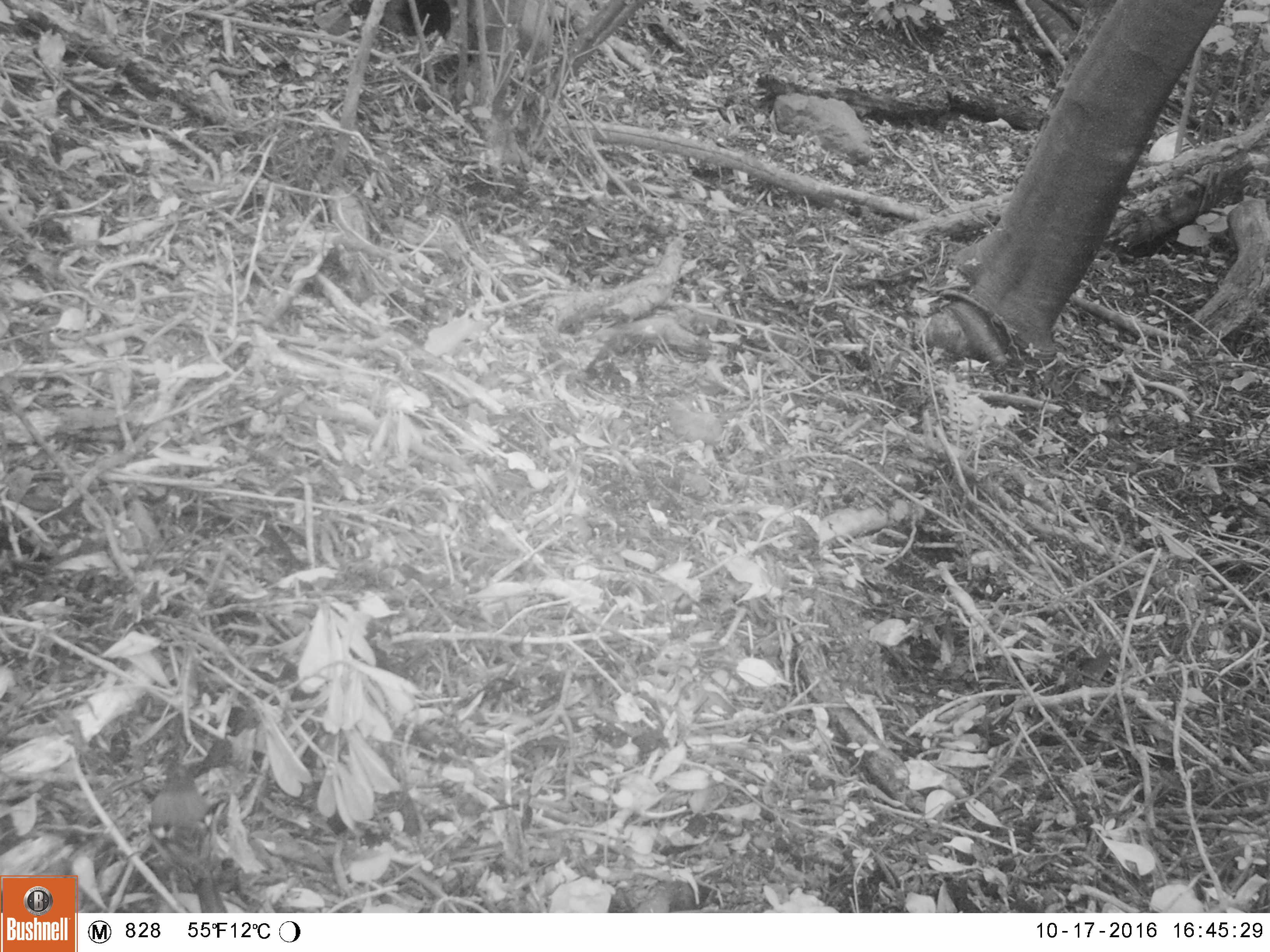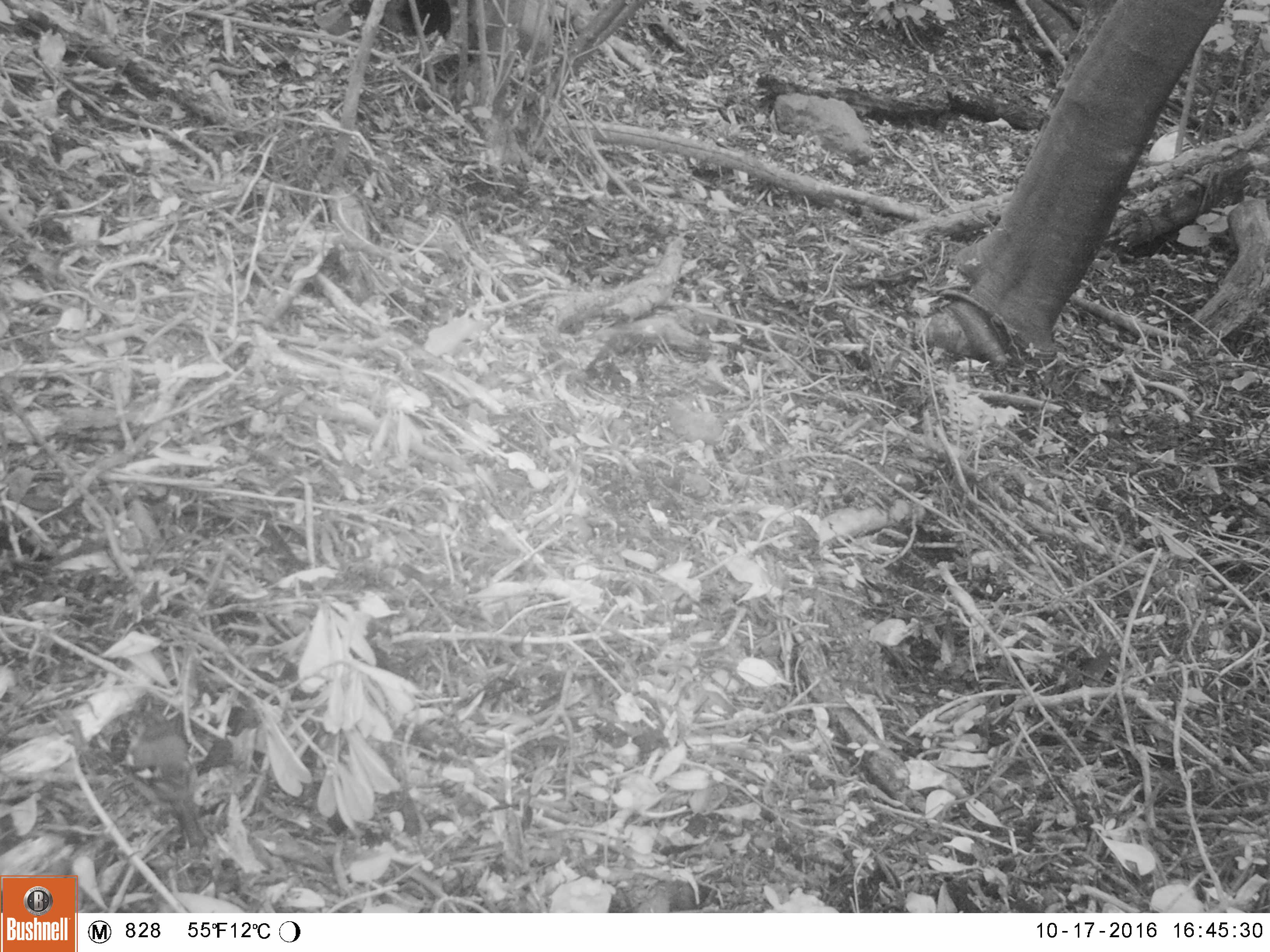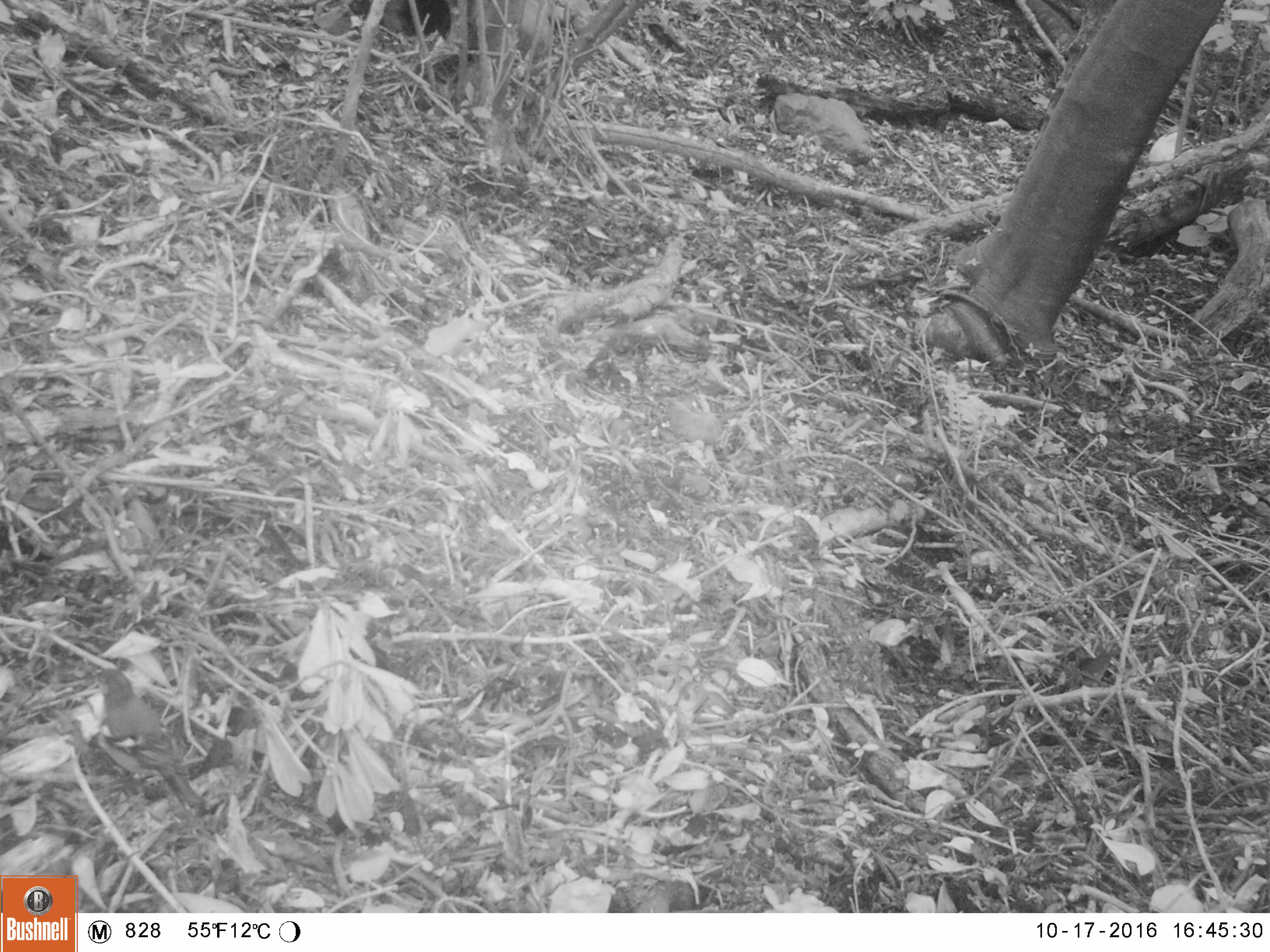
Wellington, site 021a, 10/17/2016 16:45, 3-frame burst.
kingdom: Animalia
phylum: Chordata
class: Aves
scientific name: Aves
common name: bird